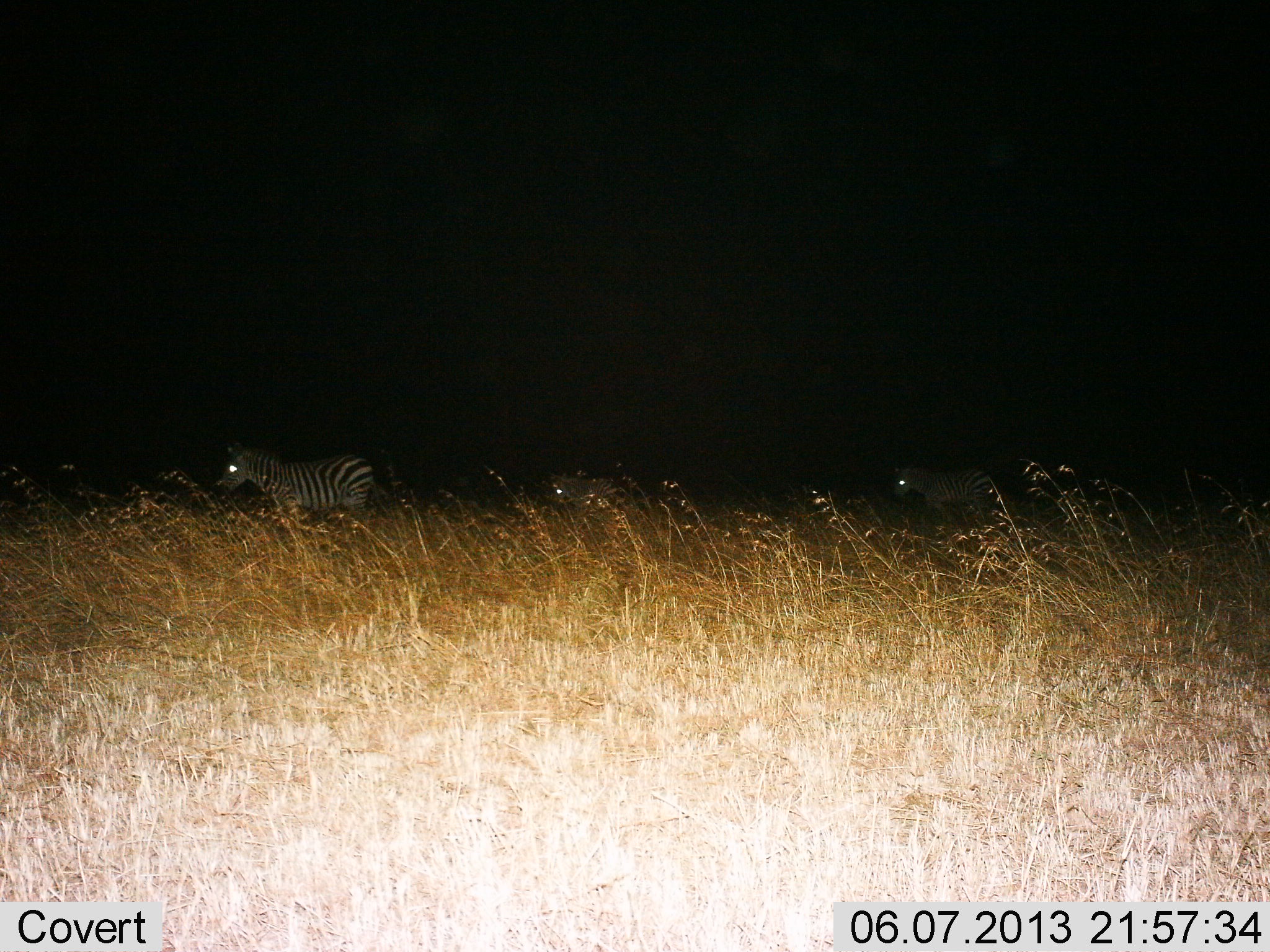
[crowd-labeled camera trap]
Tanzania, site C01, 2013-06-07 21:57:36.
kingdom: Animalia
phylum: Chordata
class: Mammalia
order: Perissodactyla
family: Equidae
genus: Equus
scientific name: Equus quagga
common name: plains zebra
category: zebra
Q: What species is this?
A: Zebra (plains zebra) (Equus quagga).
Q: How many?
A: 3.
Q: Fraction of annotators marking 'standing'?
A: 31%.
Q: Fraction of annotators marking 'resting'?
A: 0%.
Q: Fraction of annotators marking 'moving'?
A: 72%.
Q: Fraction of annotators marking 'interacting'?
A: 0%.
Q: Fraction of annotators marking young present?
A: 3%.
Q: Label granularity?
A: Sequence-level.